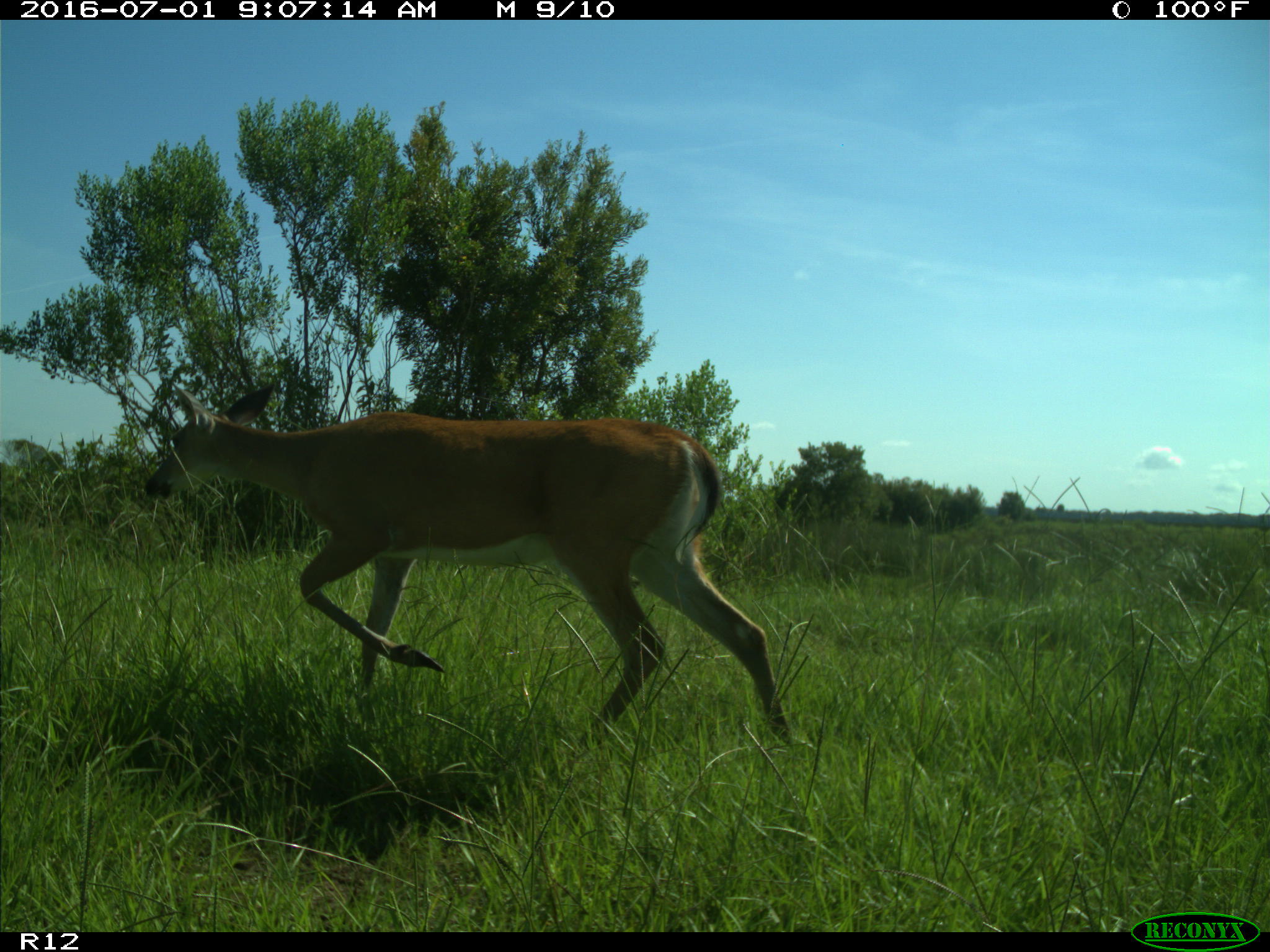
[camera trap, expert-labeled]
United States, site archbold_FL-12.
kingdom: Animalia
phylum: Chordata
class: Mammalia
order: Artiodactyla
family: Cervidae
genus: Odocoileus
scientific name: Odocoileus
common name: deer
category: unidentified deer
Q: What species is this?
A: Unidentified deer (deer) (Odocoileus).